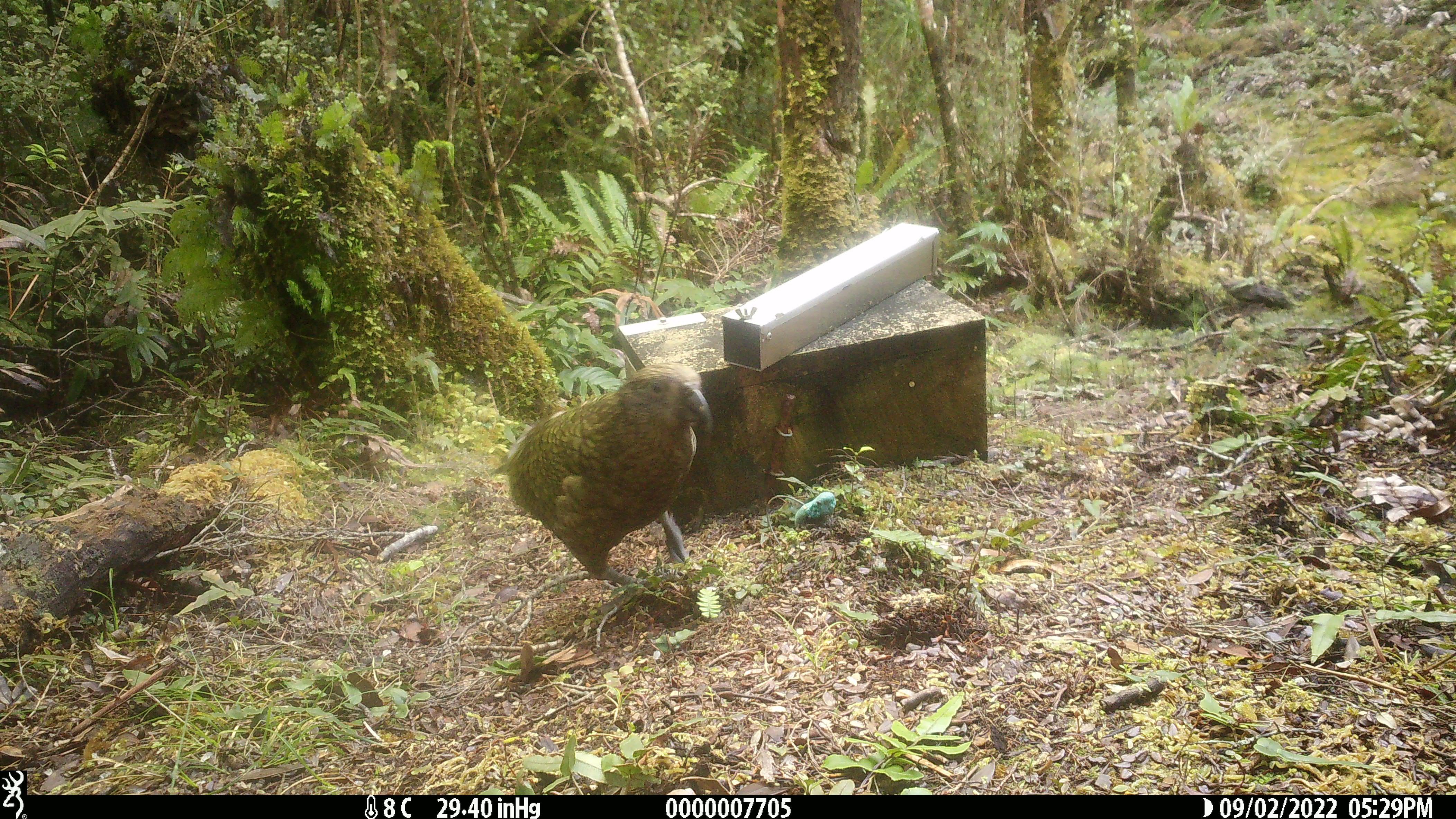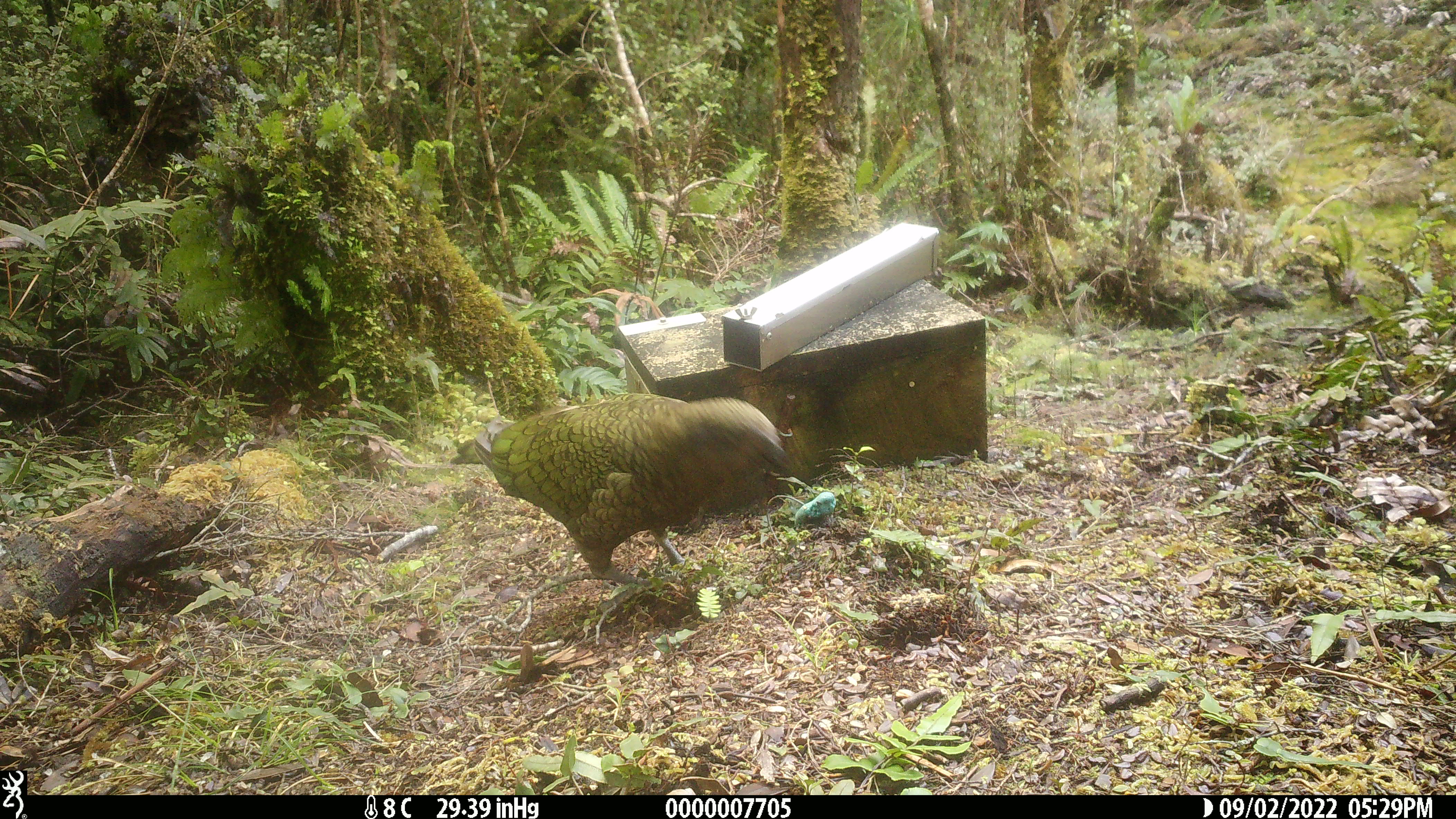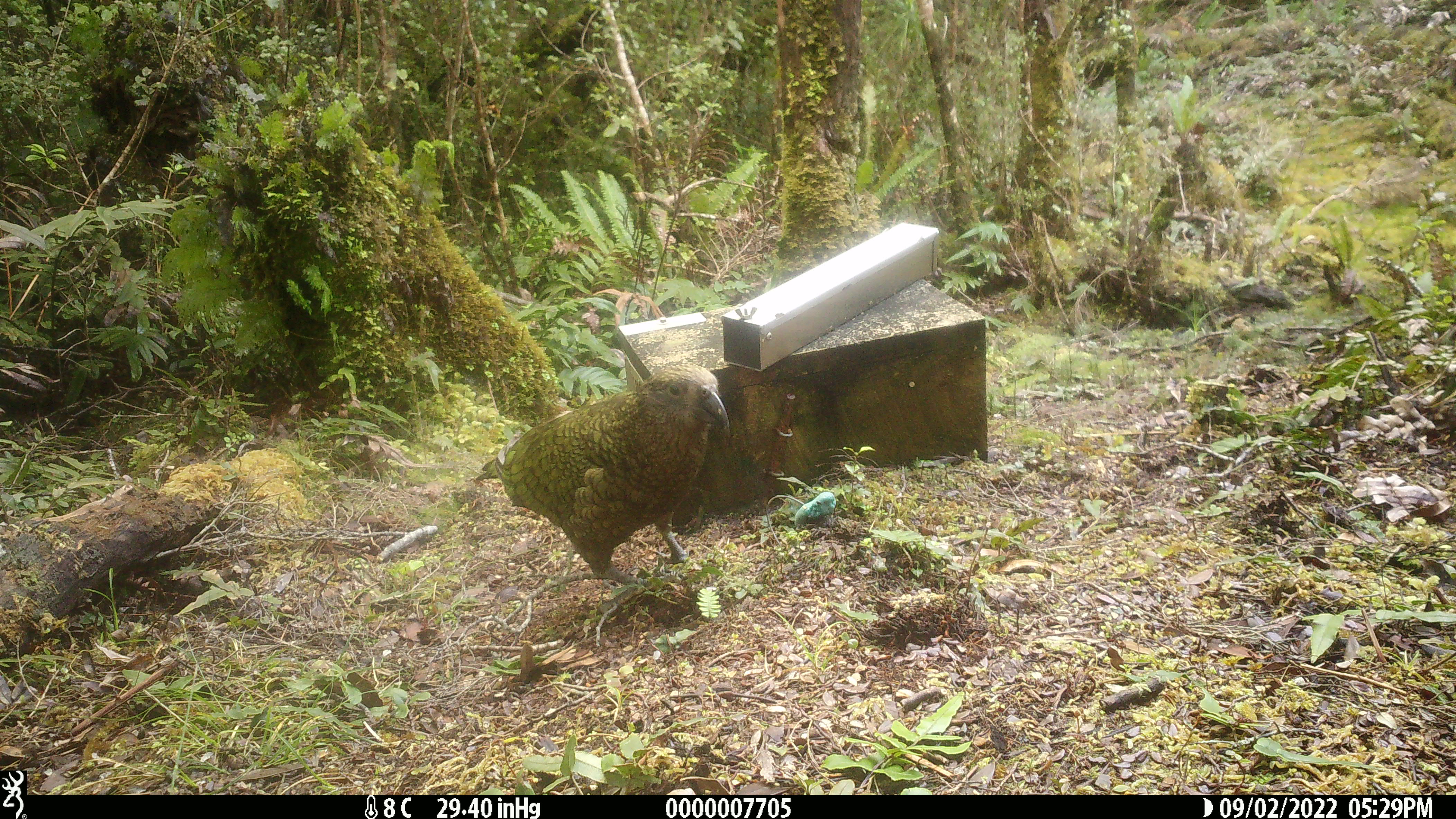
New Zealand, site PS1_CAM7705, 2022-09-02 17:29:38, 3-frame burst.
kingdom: Animalia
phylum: Chordata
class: Aves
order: Psittaciformes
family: Strigopidae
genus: Nestor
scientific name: Nestor notabilis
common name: kea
Kea (Nestor notabilis).